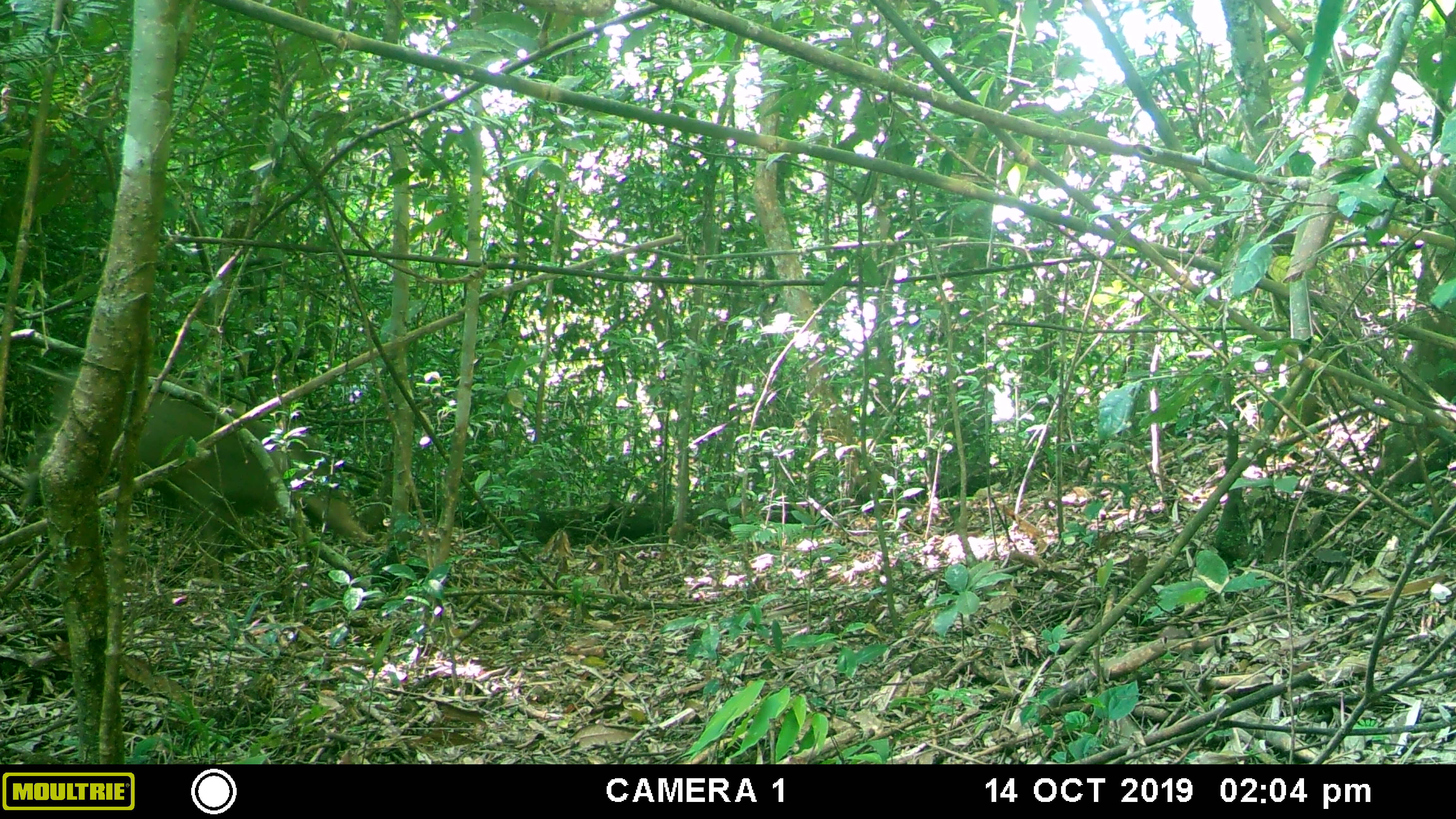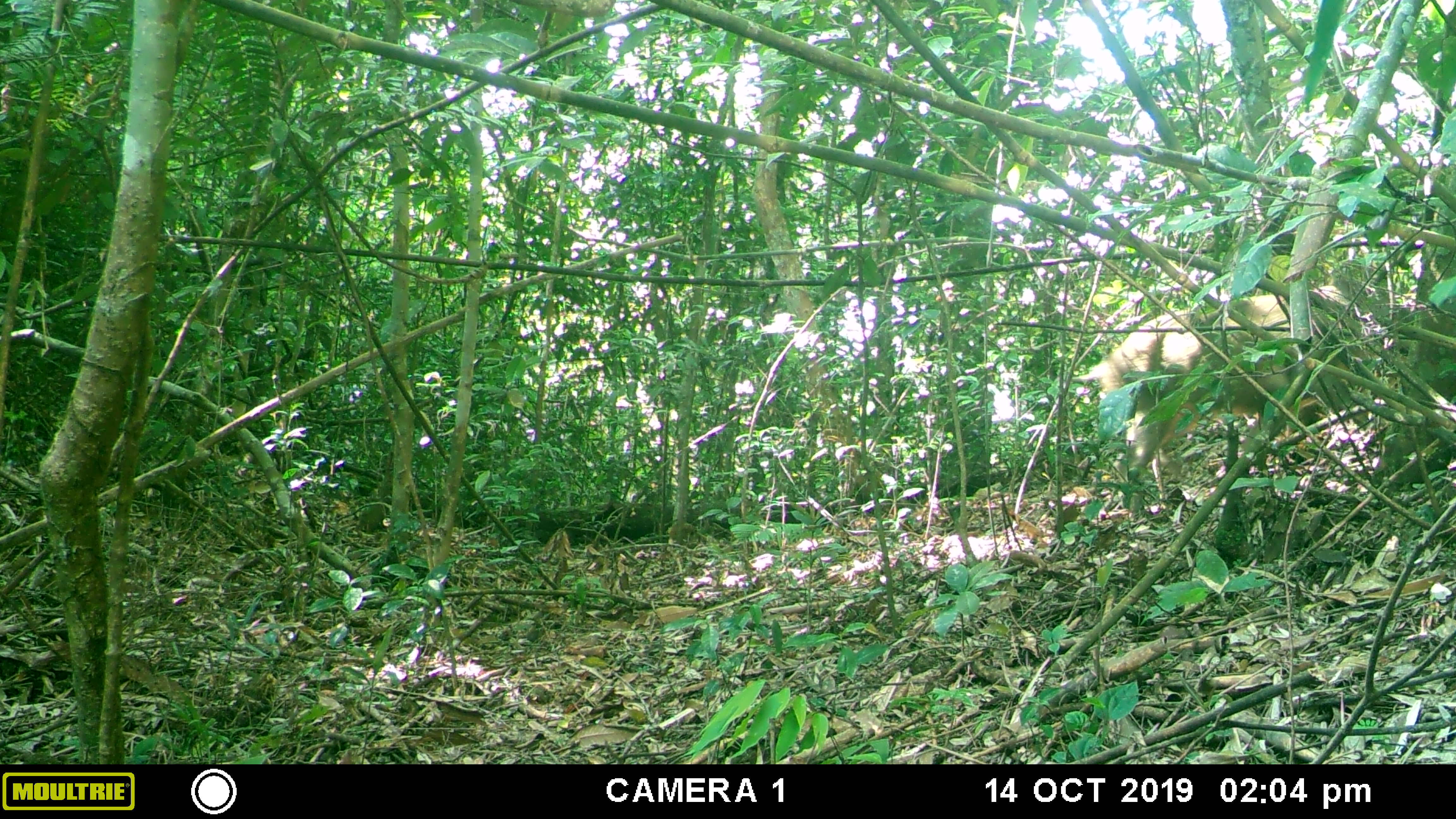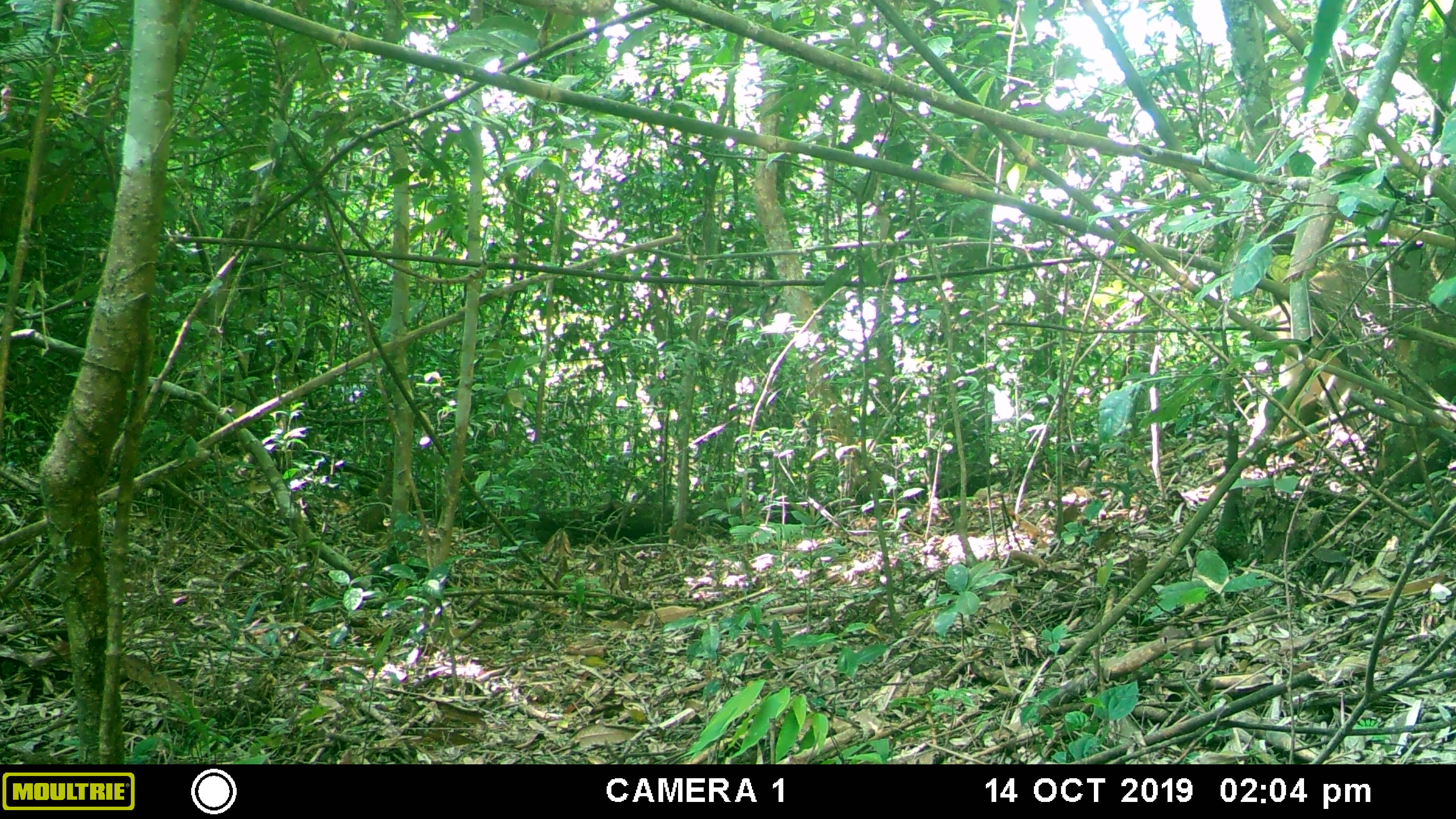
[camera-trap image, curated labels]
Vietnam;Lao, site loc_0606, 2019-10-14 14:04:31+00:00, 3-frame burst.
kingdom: Animalia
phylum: Chordata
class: Mammalia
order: Artiodactyla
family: Suidae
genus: Sus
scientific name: Sus scrofa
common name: eurasian wild pig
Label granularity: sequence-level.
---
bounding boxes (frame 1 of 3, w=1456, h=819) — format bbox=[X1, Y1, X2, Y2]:
eurasian wild pig: bbox=[21, 367, 374, 582]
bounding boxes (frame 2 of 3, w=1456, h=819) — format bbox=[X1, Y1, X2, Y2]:
eurasian wild pig: bbox=[1069, 284, 1406, 520]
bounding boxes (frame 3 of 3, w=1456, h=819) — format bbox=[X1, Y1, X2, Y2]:
eurasian wild pig: bbox=[1248, 249, 1444, 446]